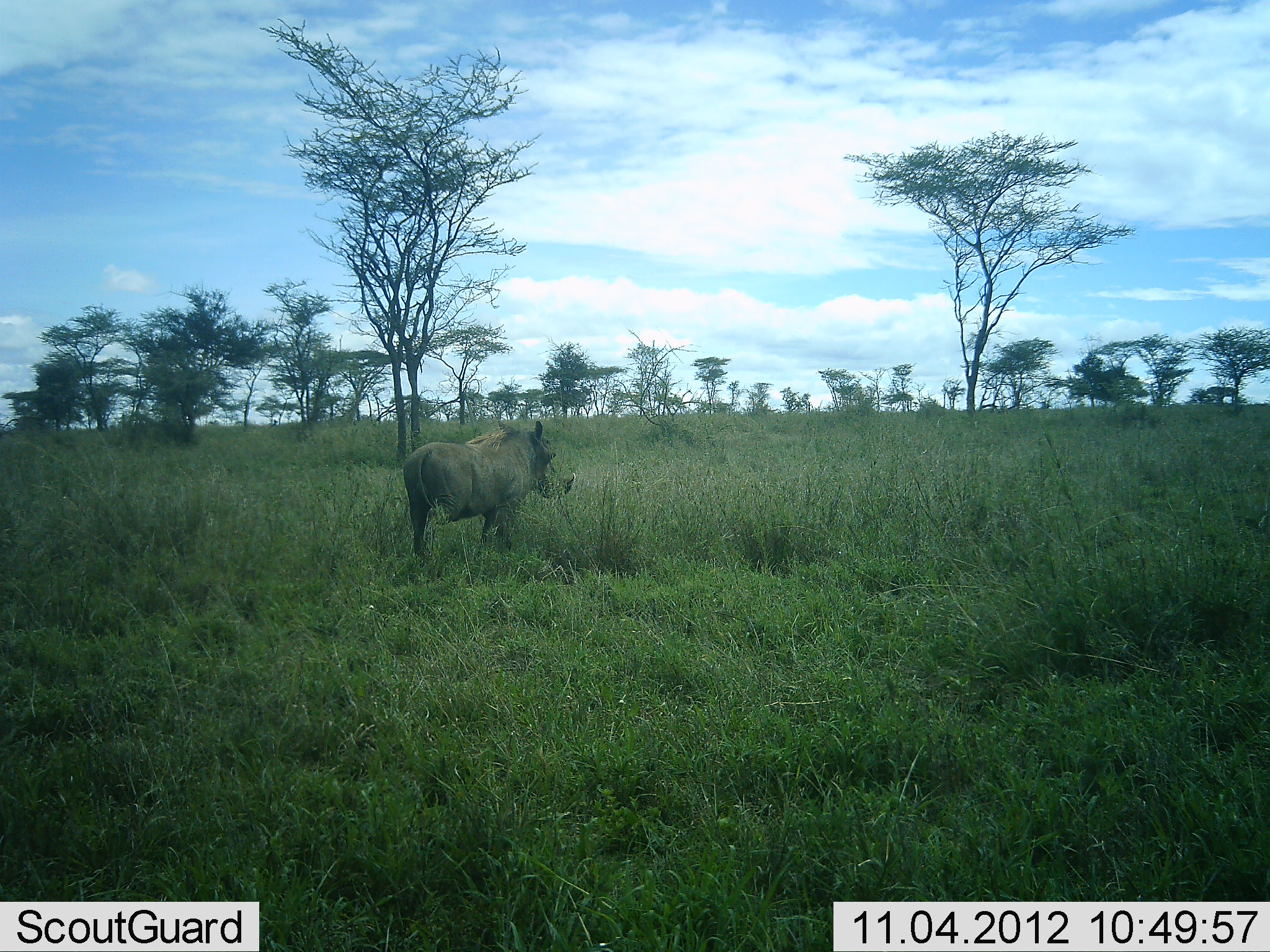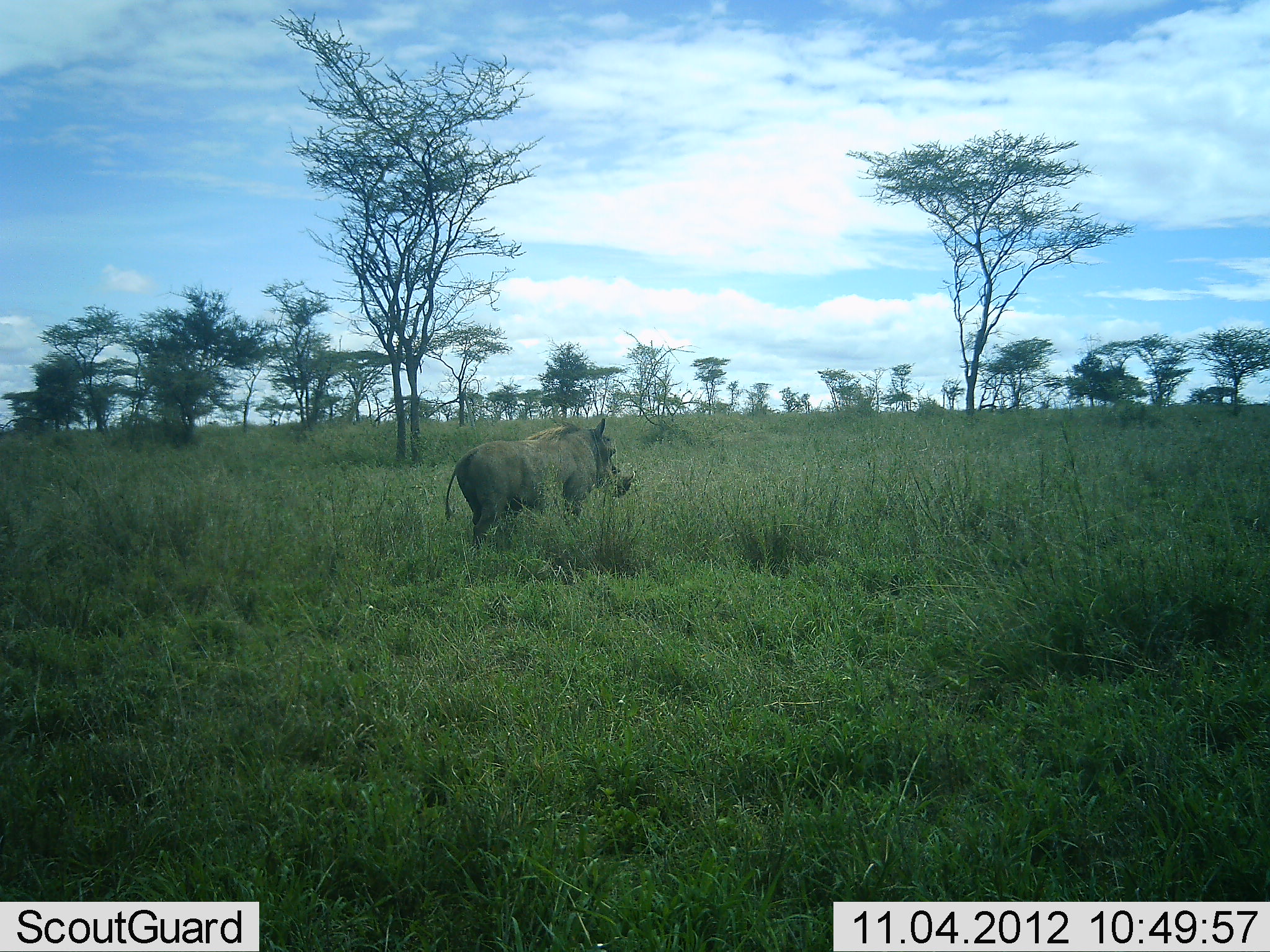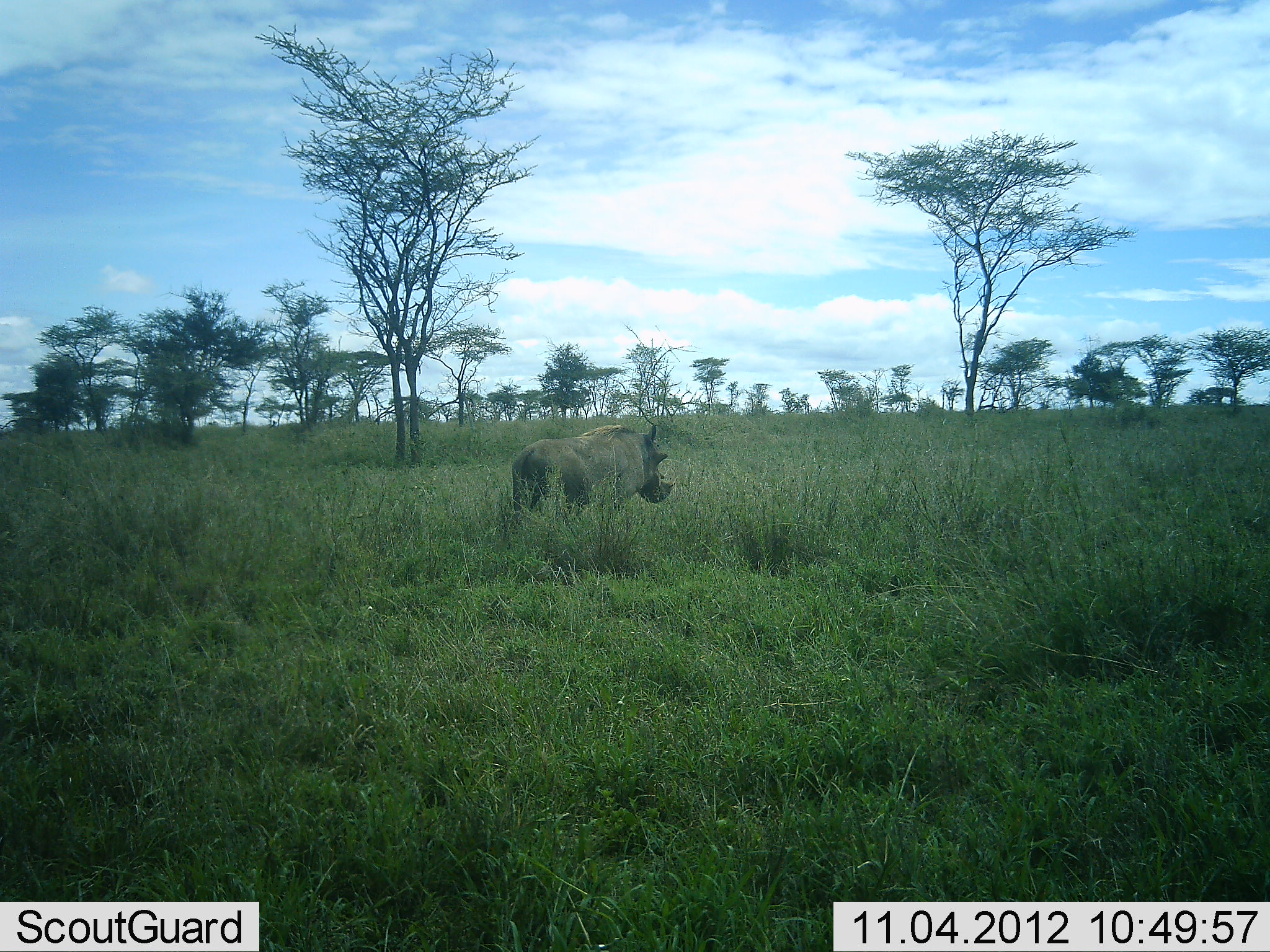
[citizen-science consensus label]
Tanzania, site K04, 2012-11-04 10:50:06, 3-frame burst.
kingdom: Animalia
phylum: Chordata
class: Mammalia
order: Artiodactyla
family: Suidae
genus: Phacochoerus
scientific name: Phacochoerus africanus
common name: warthog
Warthog (Phacochoerus africanus), count 1. Behavior (volunteer vote fractions): standing 0%, resting 0%, moving 100%, interacting 0%. Young present (vote fraction): 0%. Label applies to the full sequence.